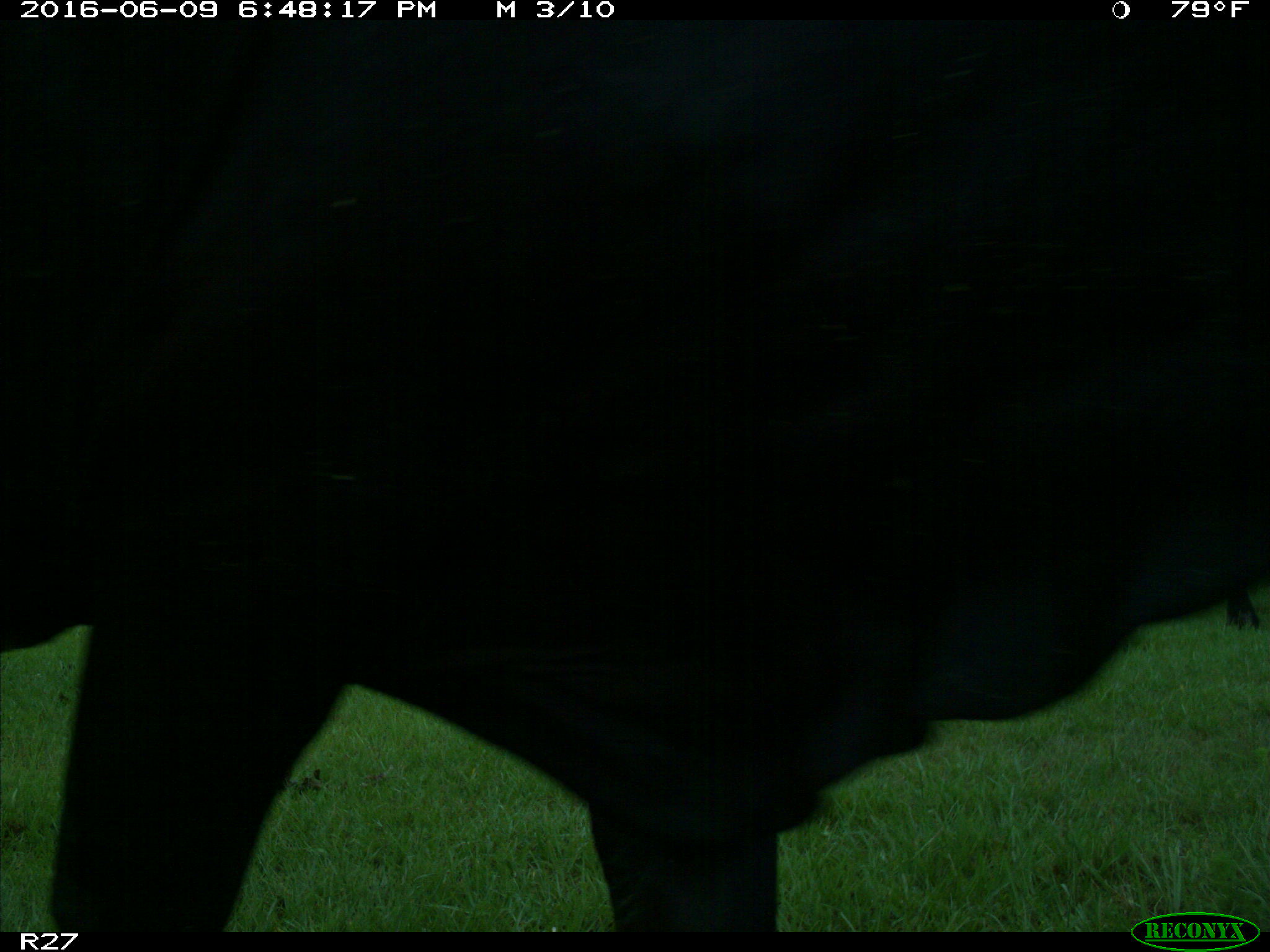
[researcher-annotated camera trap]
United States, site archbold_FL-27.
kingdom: Animalia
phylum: Chordata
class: Mammalia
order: Artiodactyla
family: Bovidae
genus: Bos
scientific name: Bos taurus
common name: domestic cow